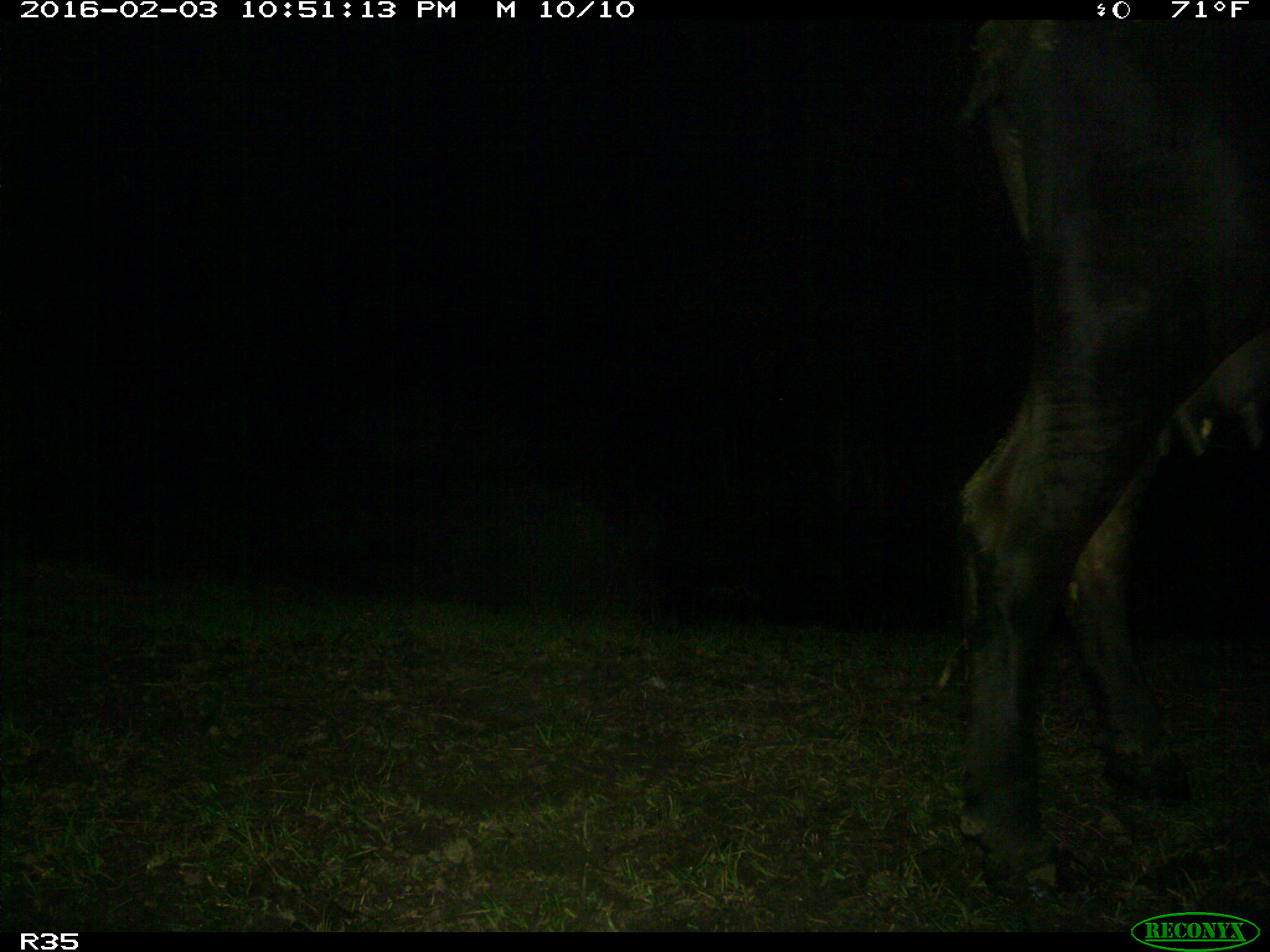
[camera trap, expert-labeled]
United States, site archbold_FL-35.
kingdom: Animalia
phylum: Chordata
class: Mammalia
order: Artiodactyla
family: Bovidae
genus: Bos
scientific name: Bos taurus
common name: domestic cow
Bos taurus (domestic cow).